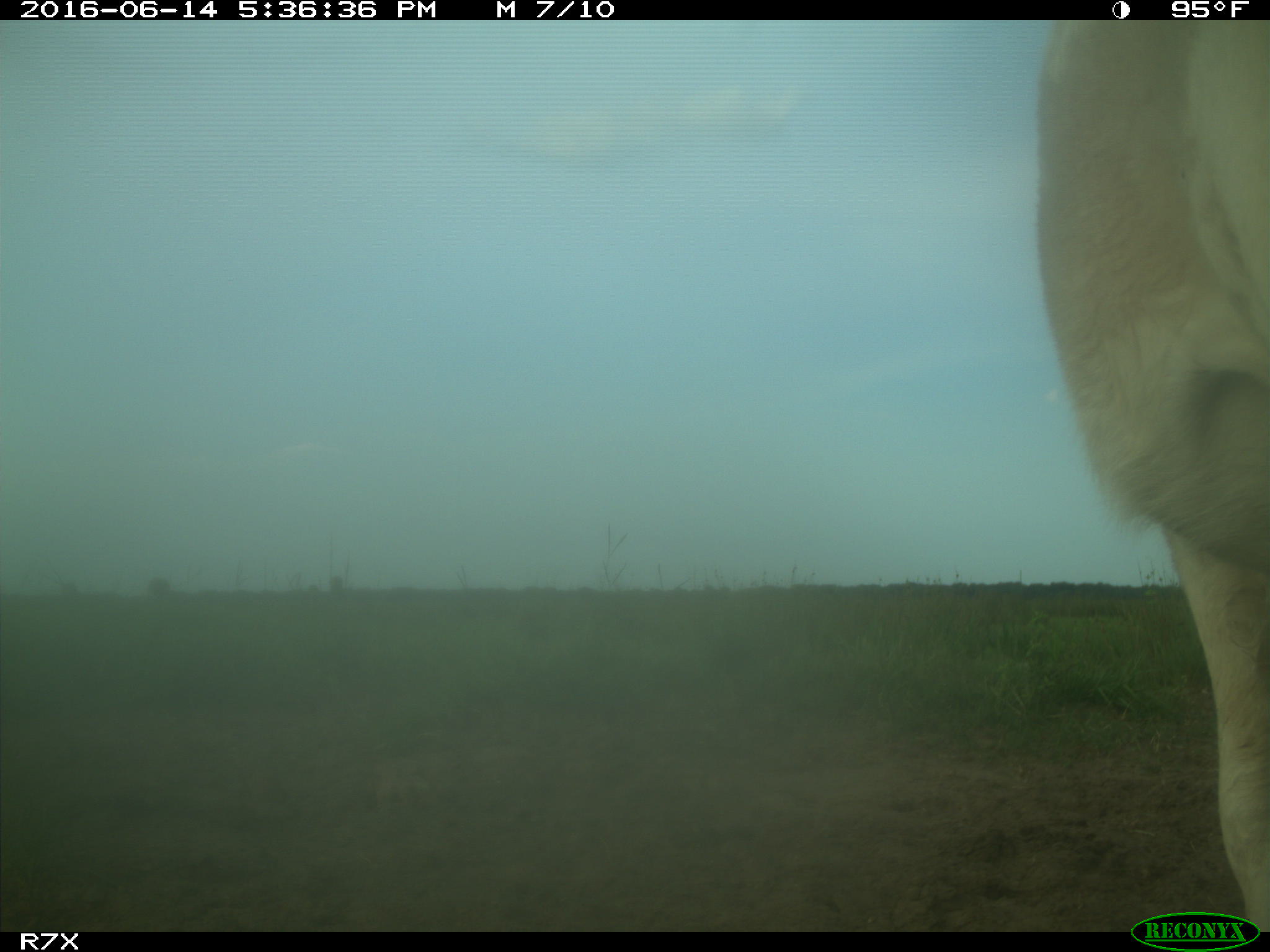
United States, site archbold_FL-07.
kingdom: Animalia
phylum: Chordata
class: Mammalia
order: Artiodactyla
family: Bovidae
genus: Bos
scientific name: Bos taurus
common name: domestic cow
Bos taurus (domestic cow).